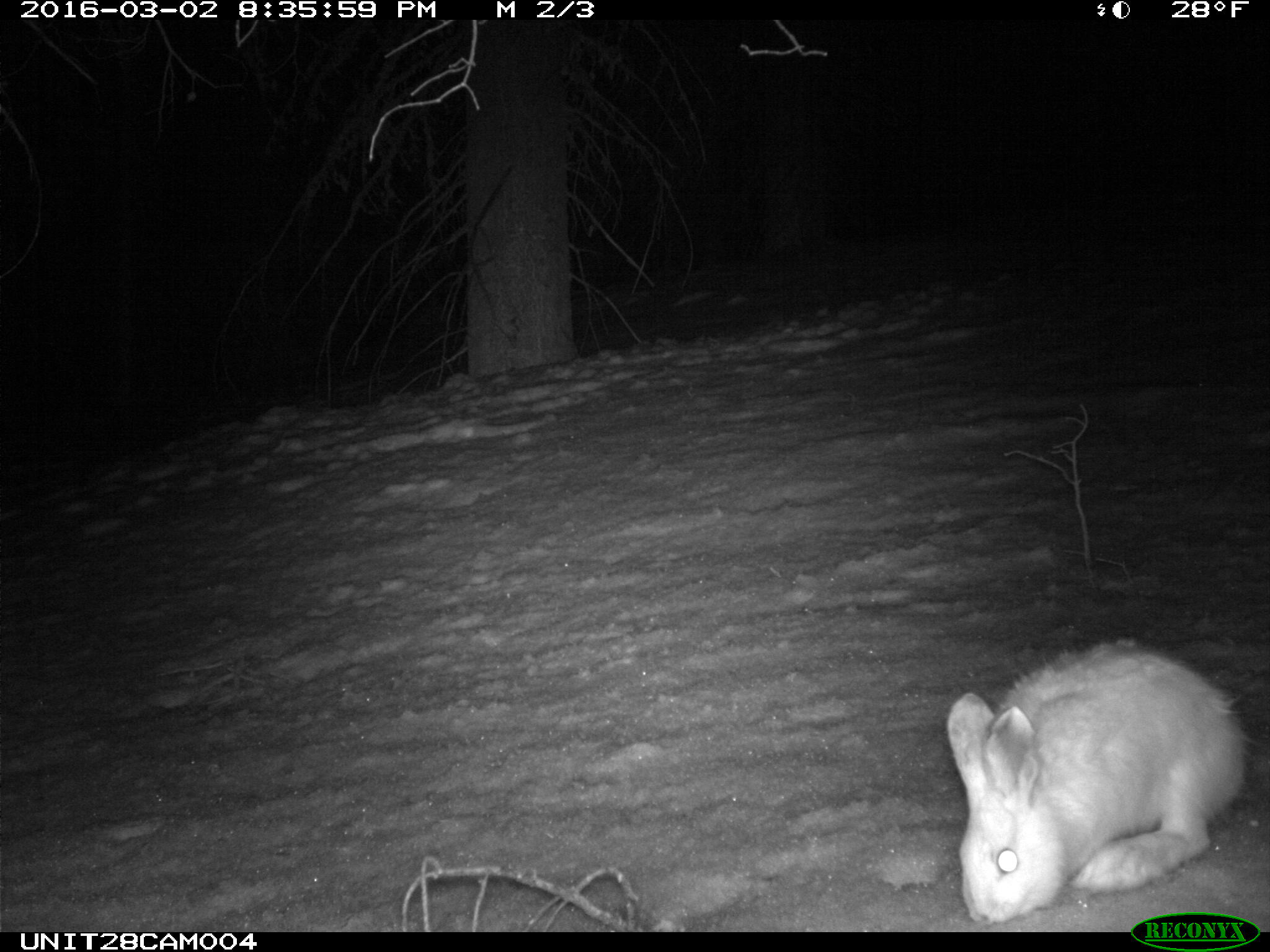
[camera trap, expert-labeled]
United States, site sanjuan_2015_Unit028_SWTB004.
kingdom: Animalia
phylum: Chordata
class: Mammalia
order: Lagomorpha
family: Leporidae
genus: Lepus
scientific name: Lepus americanus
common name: snowshoe hare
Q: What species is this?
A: Lepus americanus (snowshoe hare).